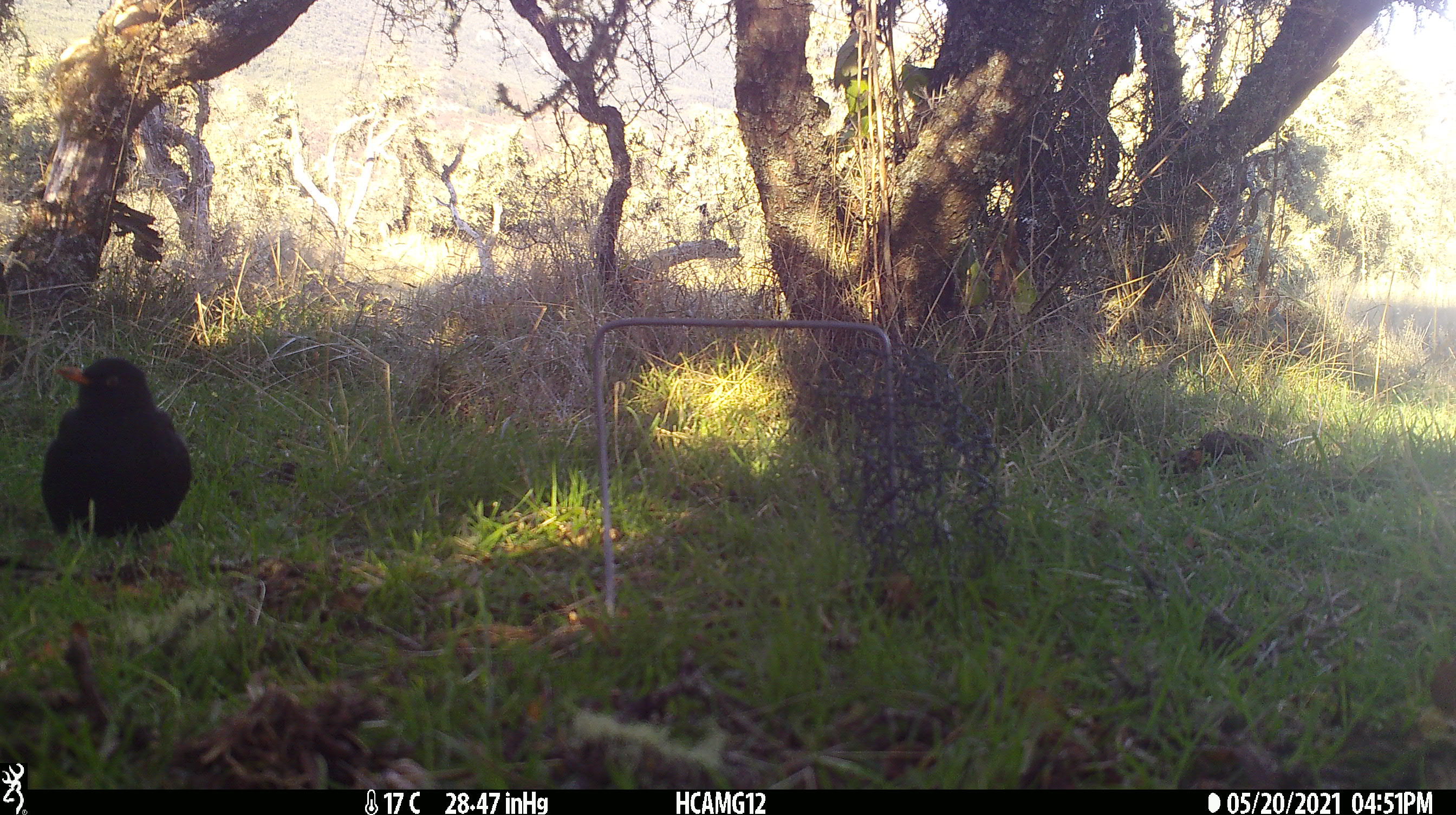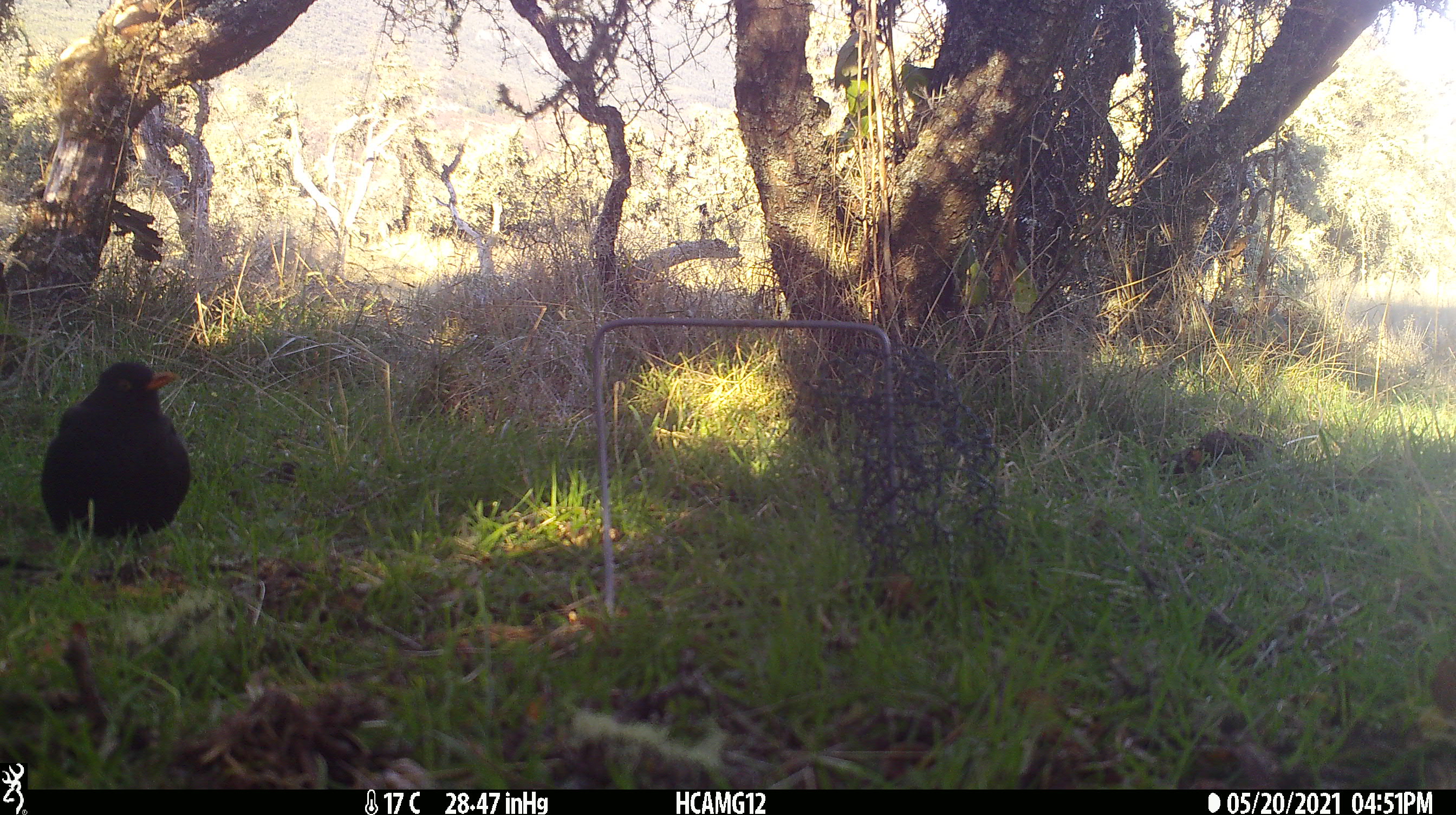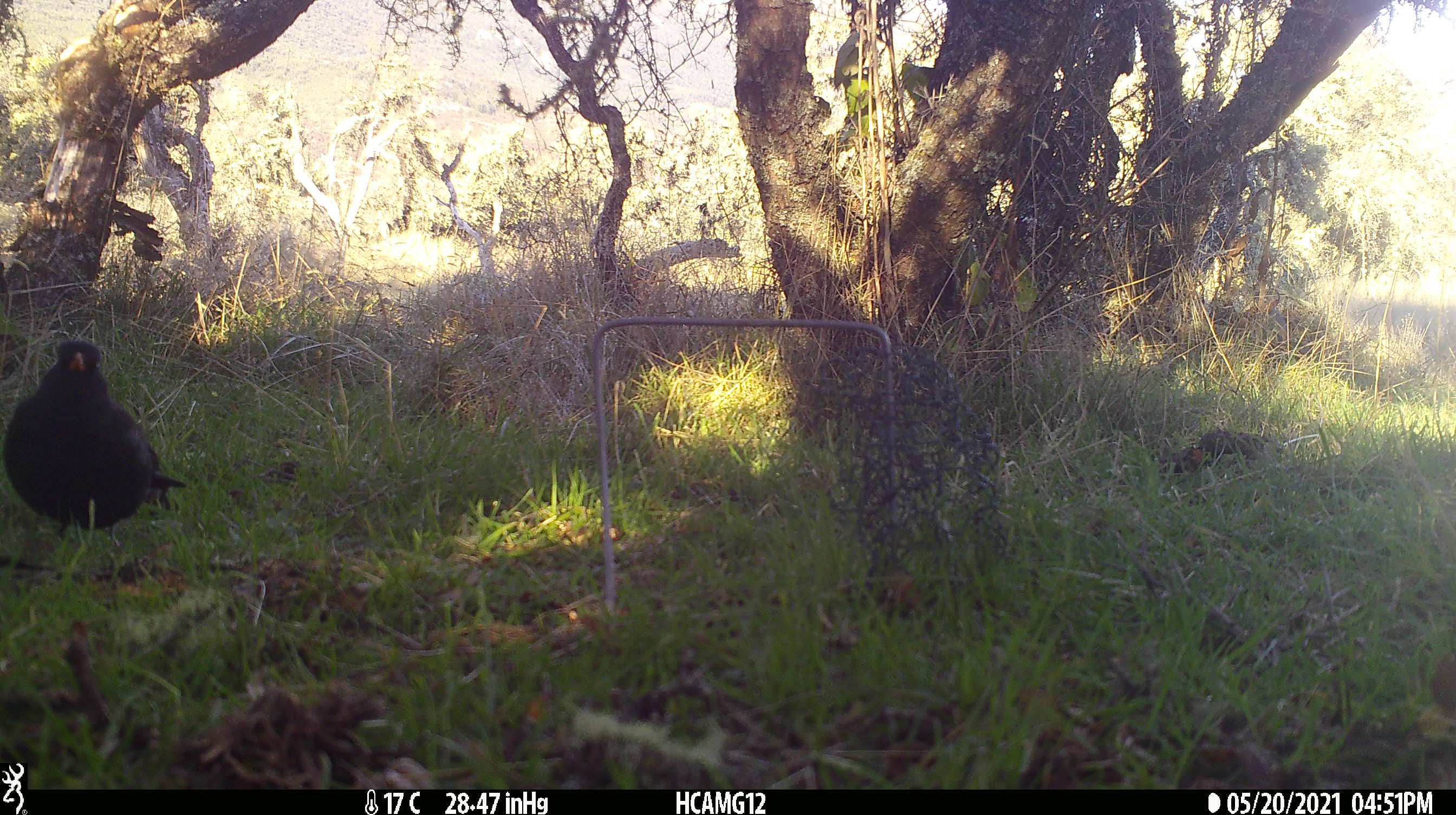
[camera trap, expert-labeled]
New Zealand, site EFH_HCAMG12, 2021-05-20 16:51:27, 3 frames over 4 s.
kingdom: Animalia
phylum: Chordata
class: Aves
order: Passeriformes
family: Turdidae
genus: Turdus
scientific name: Turdus merula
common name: eurasian blackbird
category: blackbird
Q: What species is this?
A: Blackbird (eurasian blackbird) (Turdus merula).